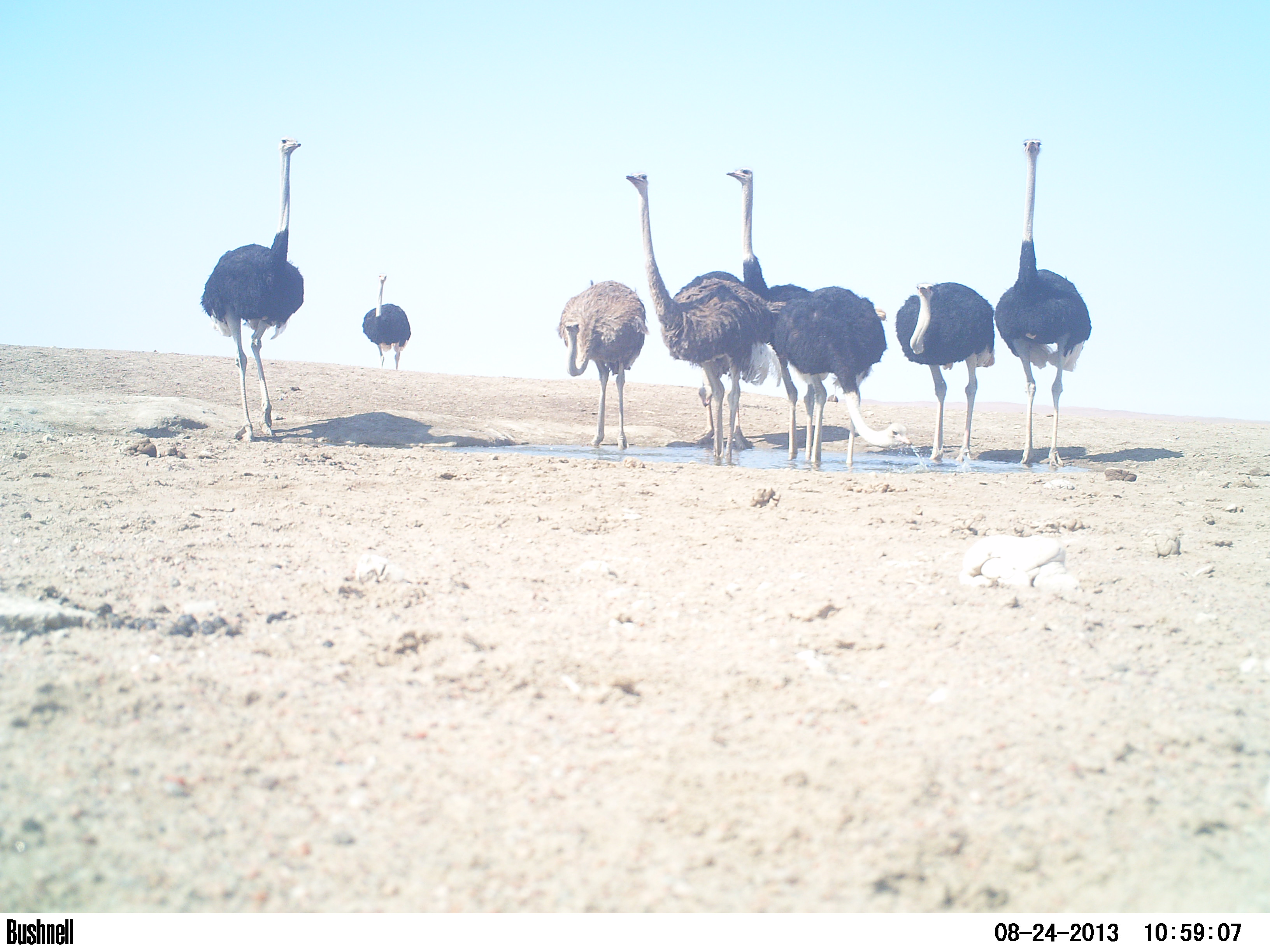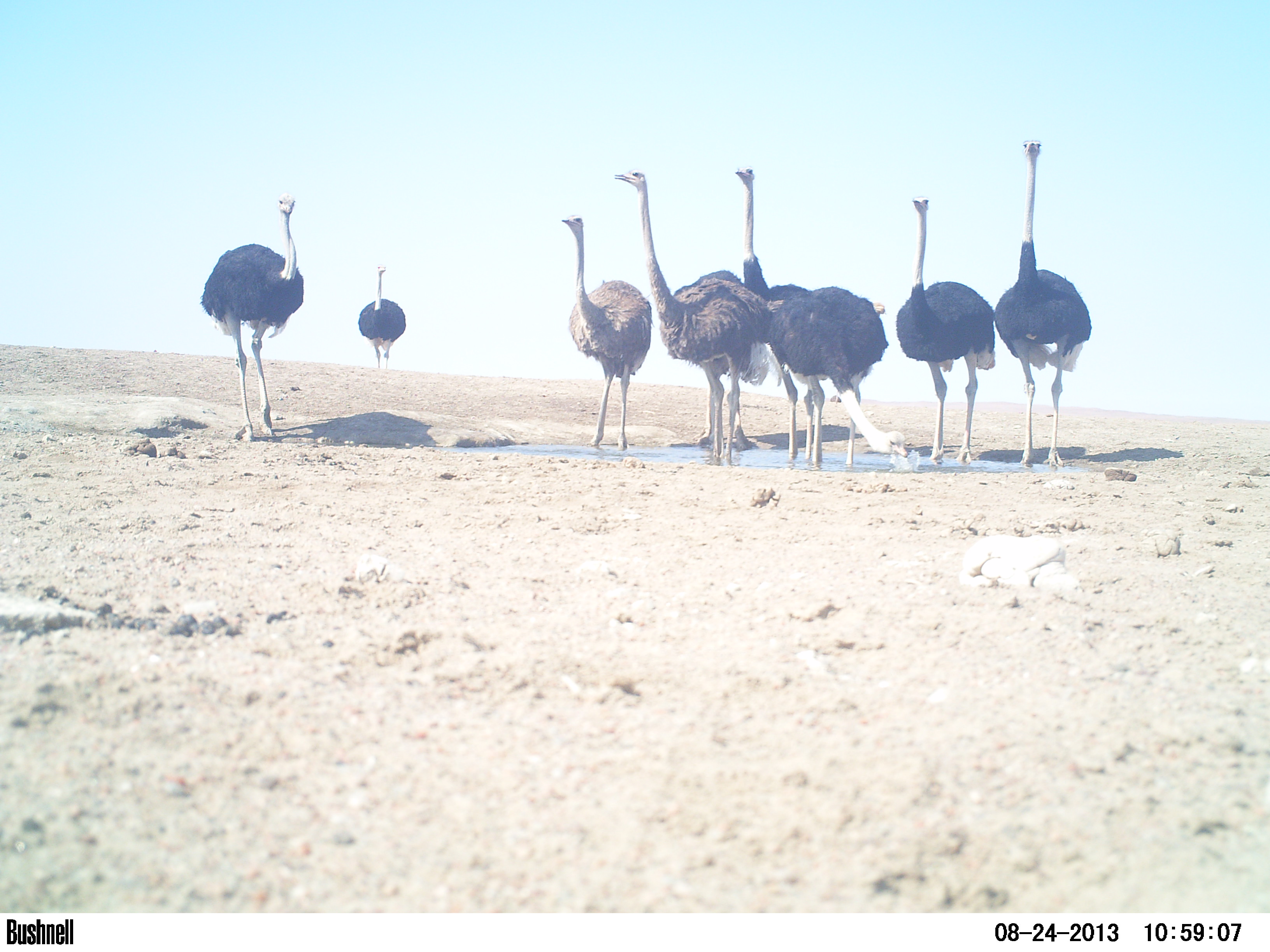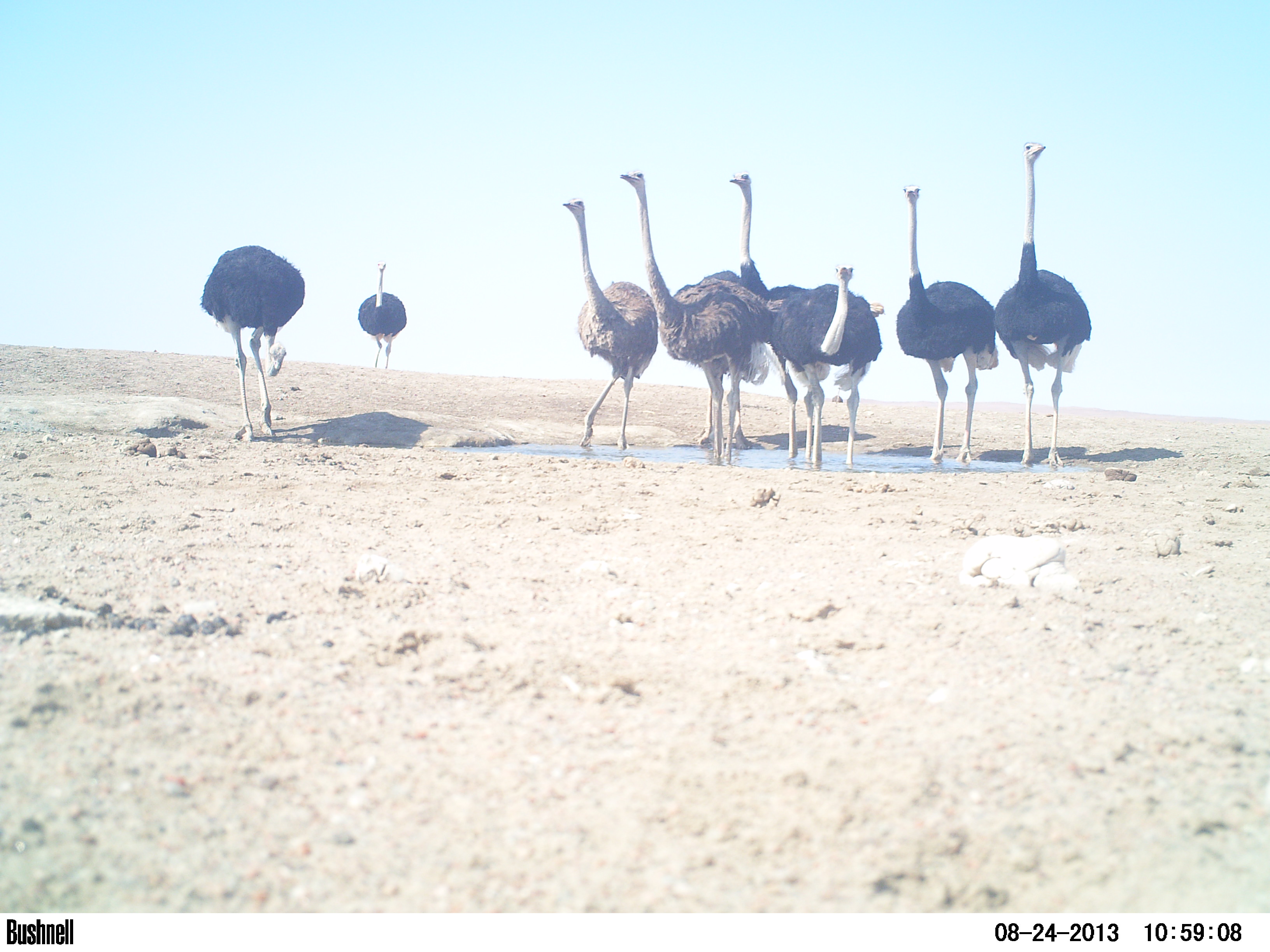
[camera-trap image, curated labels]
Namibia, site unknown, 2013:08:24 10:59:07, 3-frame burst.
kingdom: Animalia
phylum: Chordata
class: Aves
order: Struthioniformes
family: Struthionidae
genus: Struthio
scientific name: Struthio camelus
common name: common ostrich